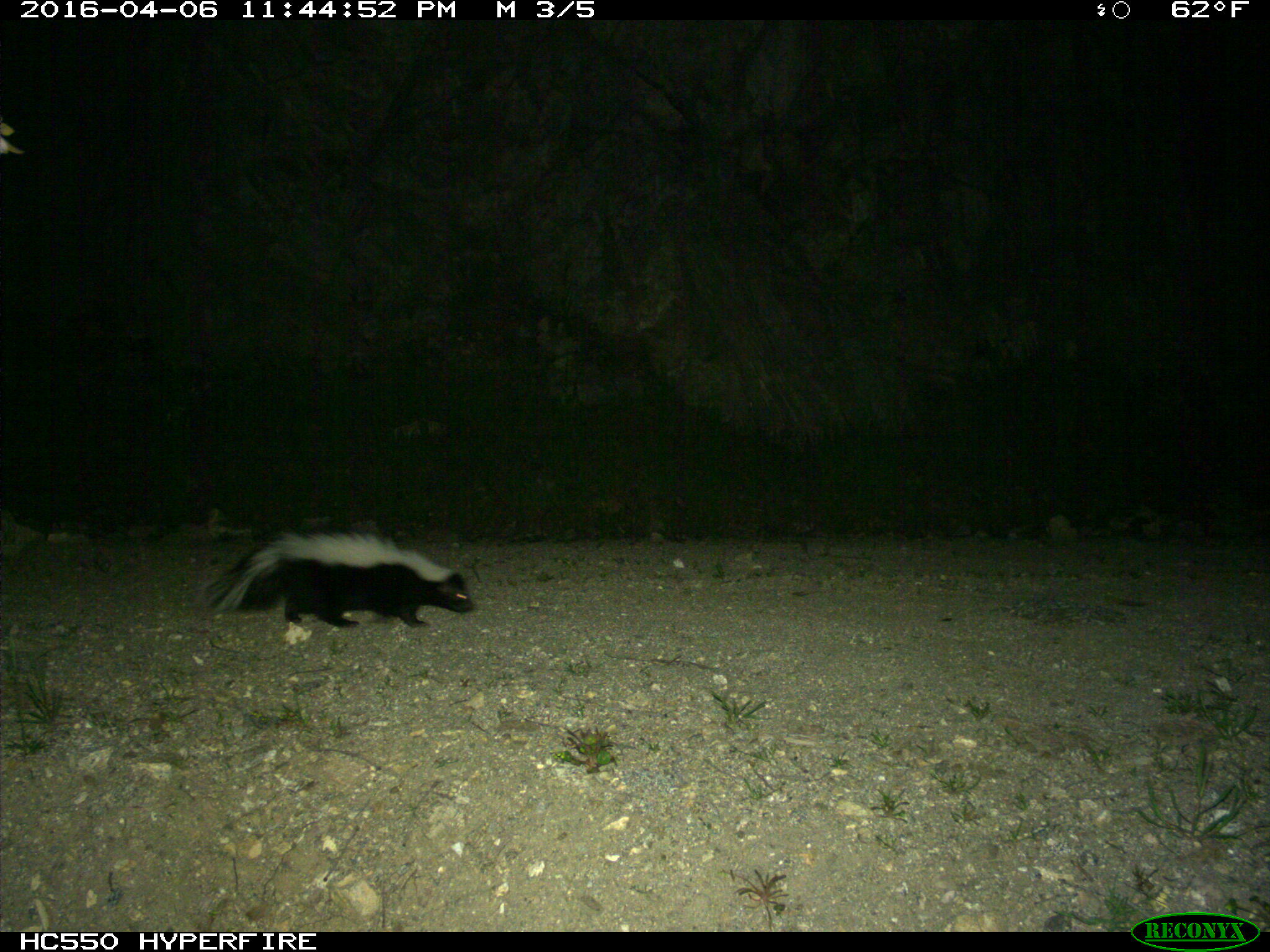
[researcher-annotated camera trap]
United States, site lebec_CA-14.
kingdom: Animalia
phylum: Chordata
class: Mammalia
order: Carnivora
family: Mephitidae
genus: Mephitis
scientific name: Mephitis mephitis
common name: striped skunk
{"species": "Mephitis mephitis (striped skunk)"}